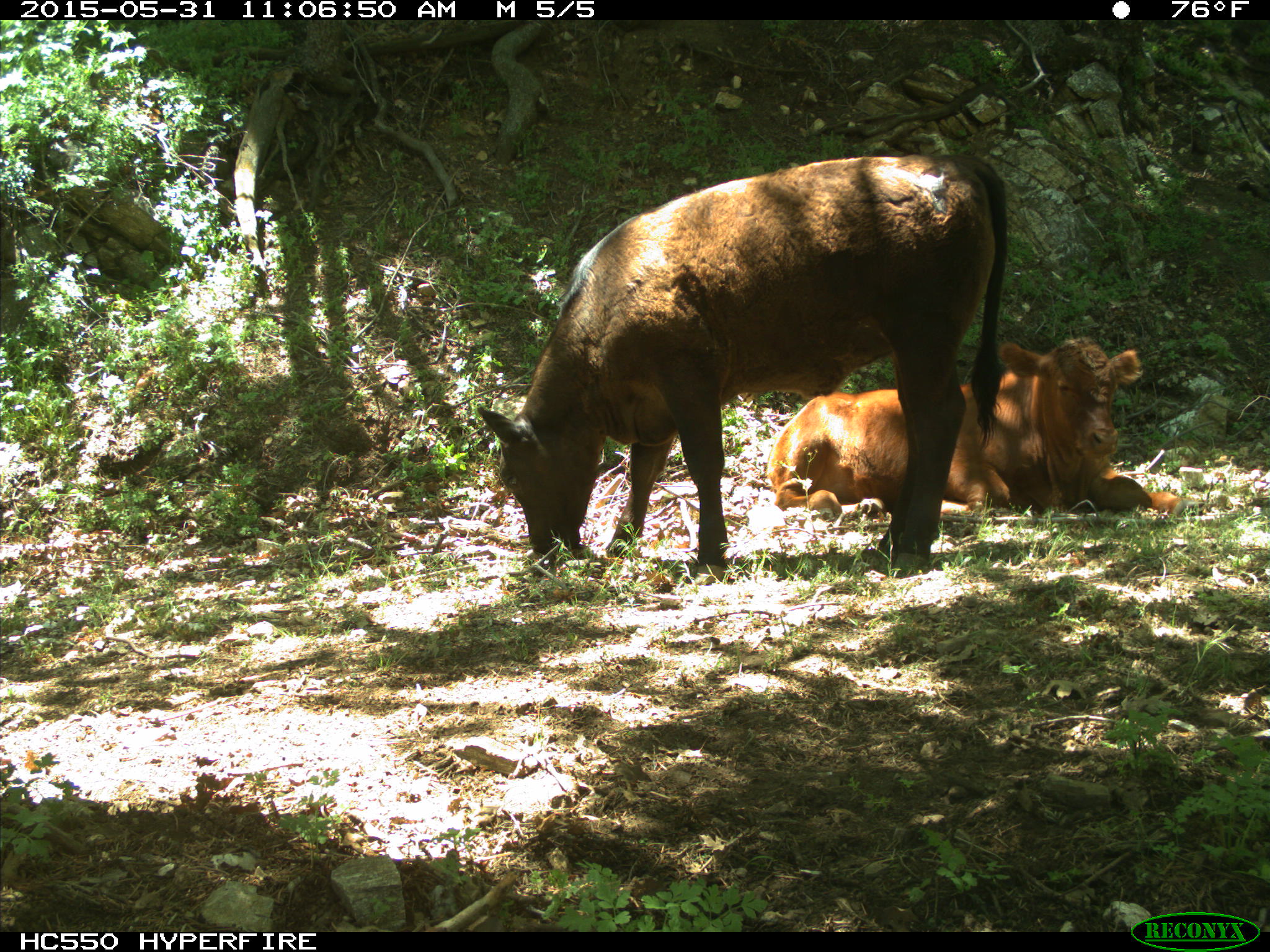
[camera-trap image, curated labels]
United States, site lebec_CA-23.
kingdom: Animalia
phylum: Chordata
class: Mammalia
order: Artiodactyla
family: Bovidae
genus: Bos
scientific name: Bos taurus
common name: domestic cow